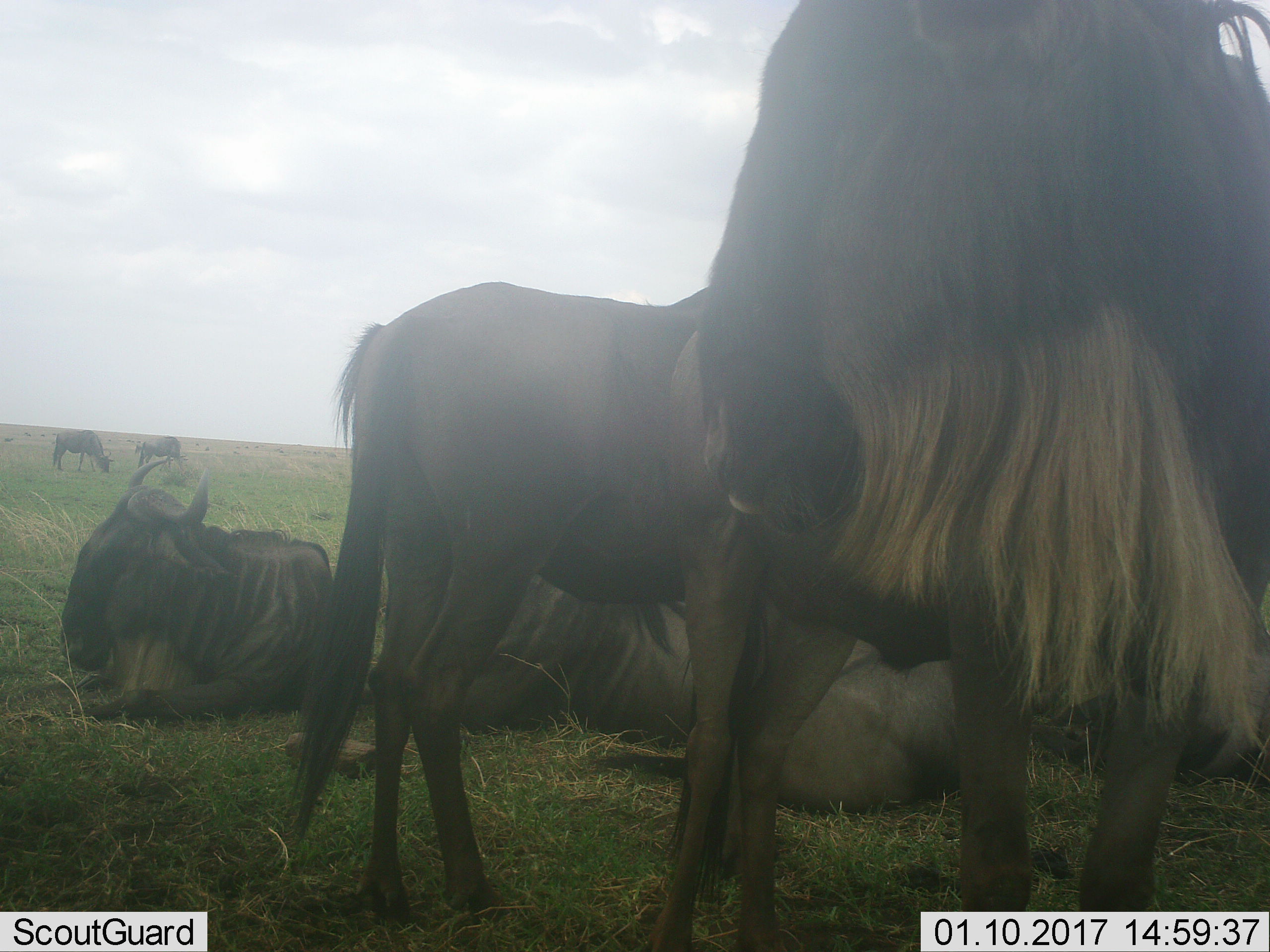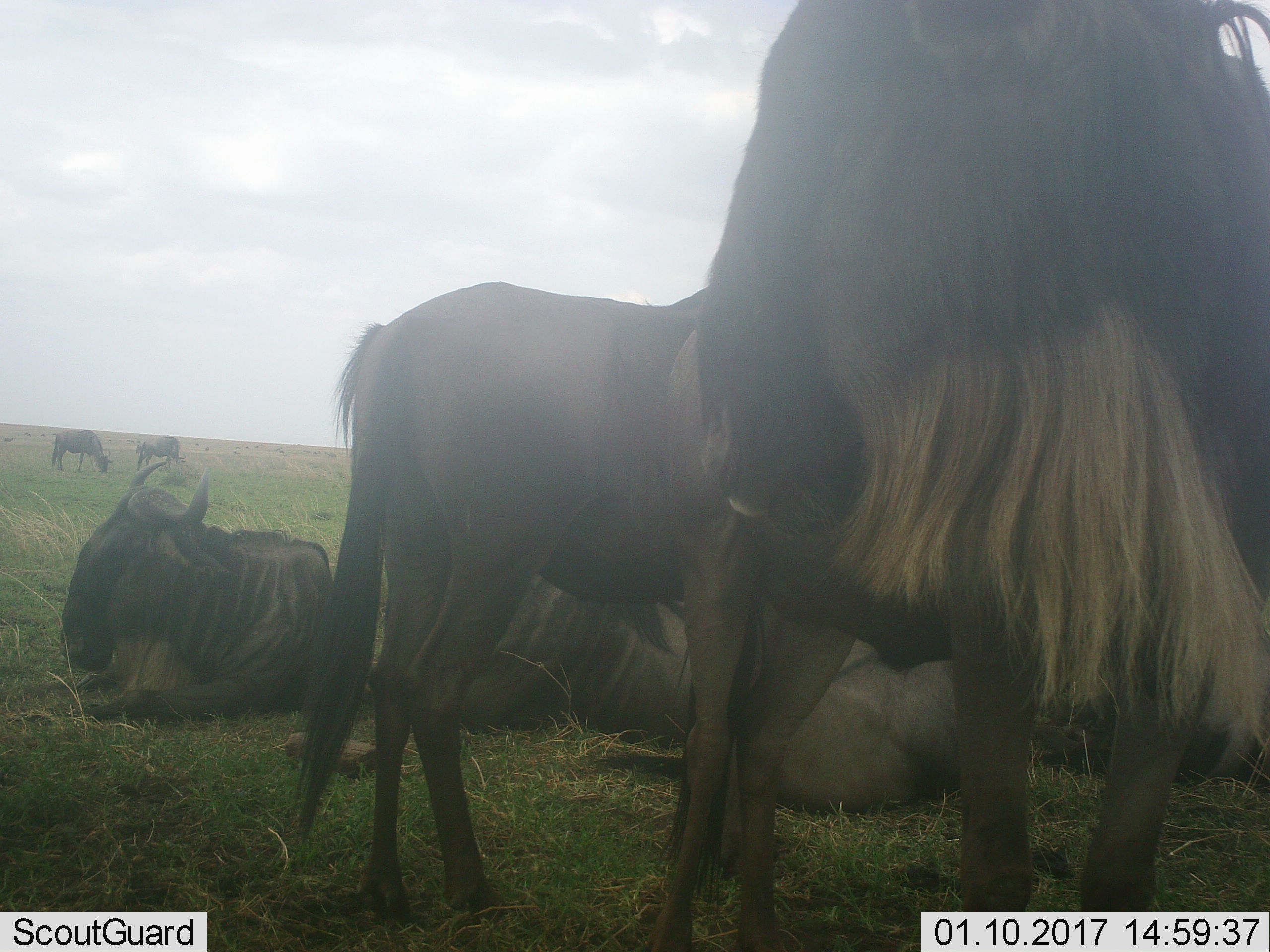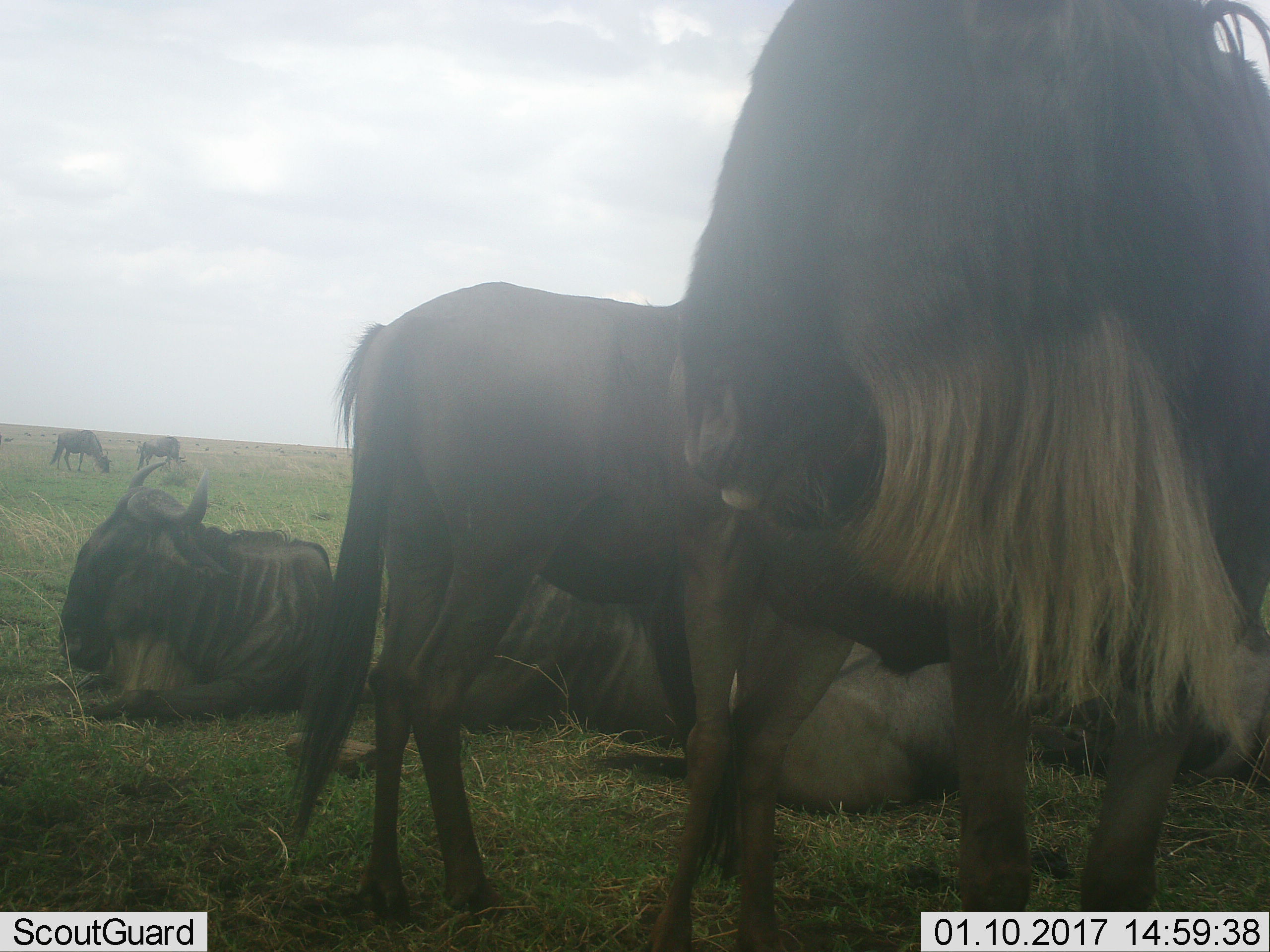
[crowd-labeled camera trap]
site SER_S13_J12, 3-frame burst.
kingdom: Animalia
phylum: Chordata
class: Mammalia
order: Artiodactyla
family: Bovidae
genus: Connochaetes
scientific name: Connochaetes taurinus taurinus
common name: blue wildebeest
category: wildebeestblue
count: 7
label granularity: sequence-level